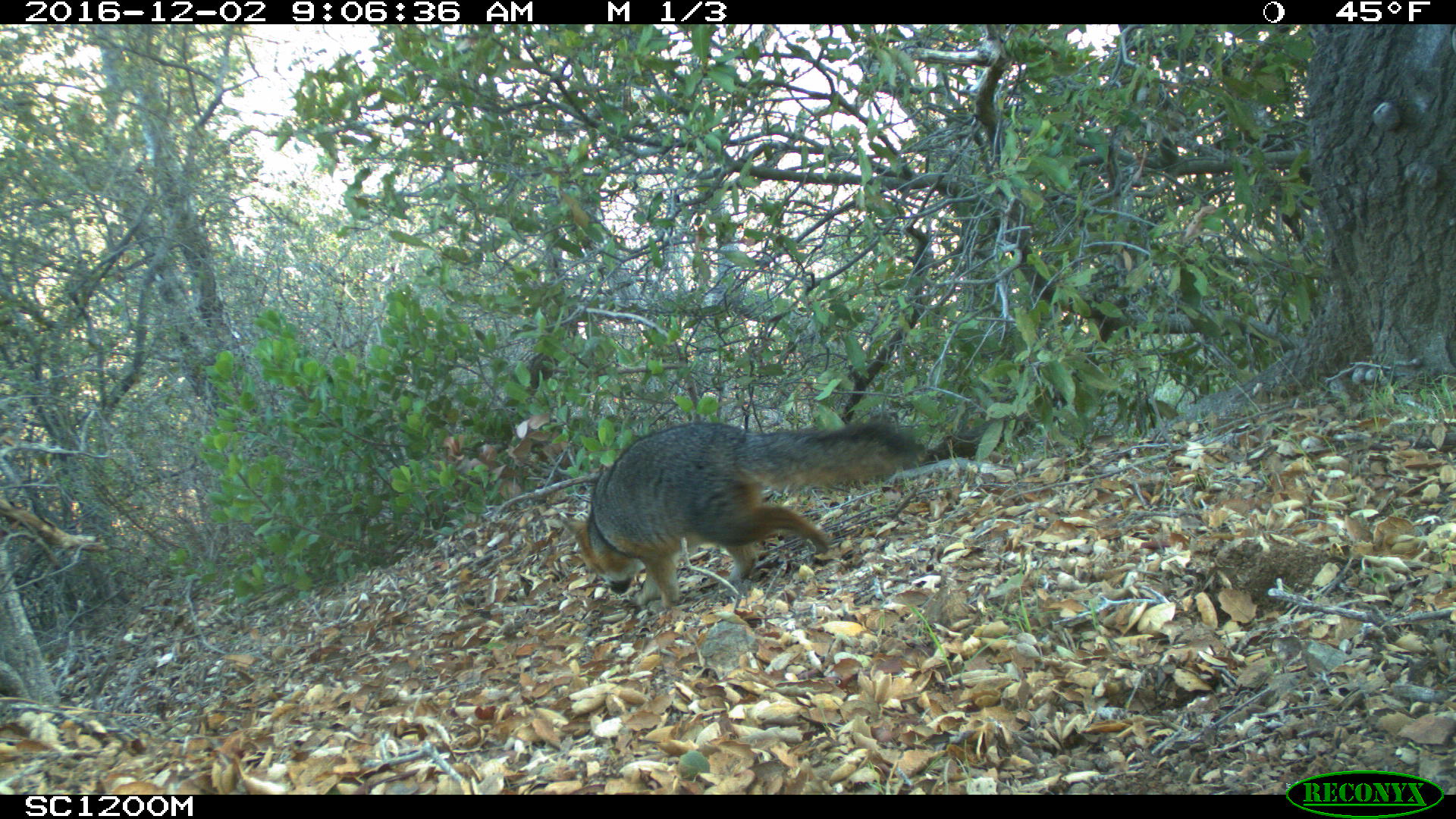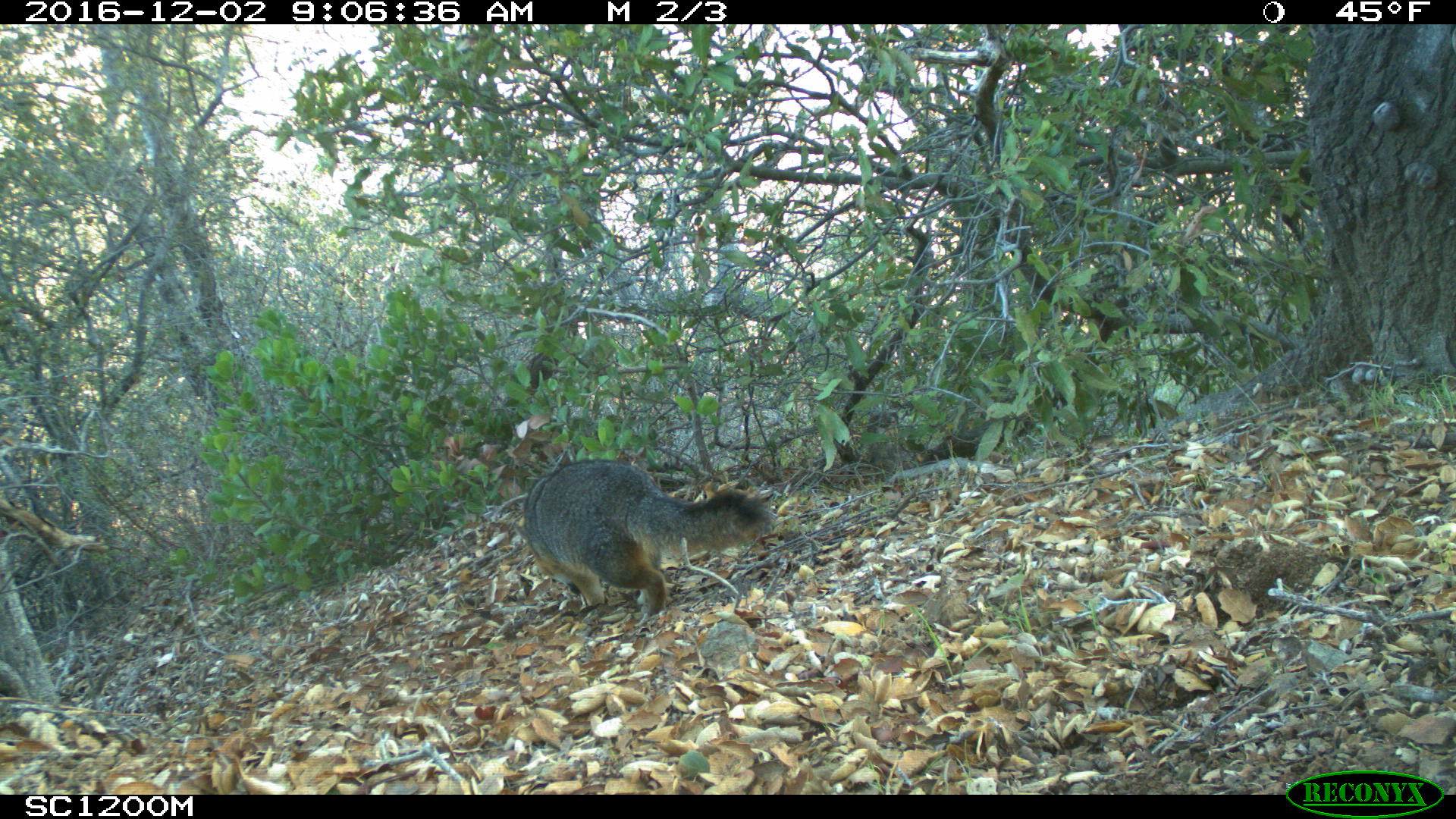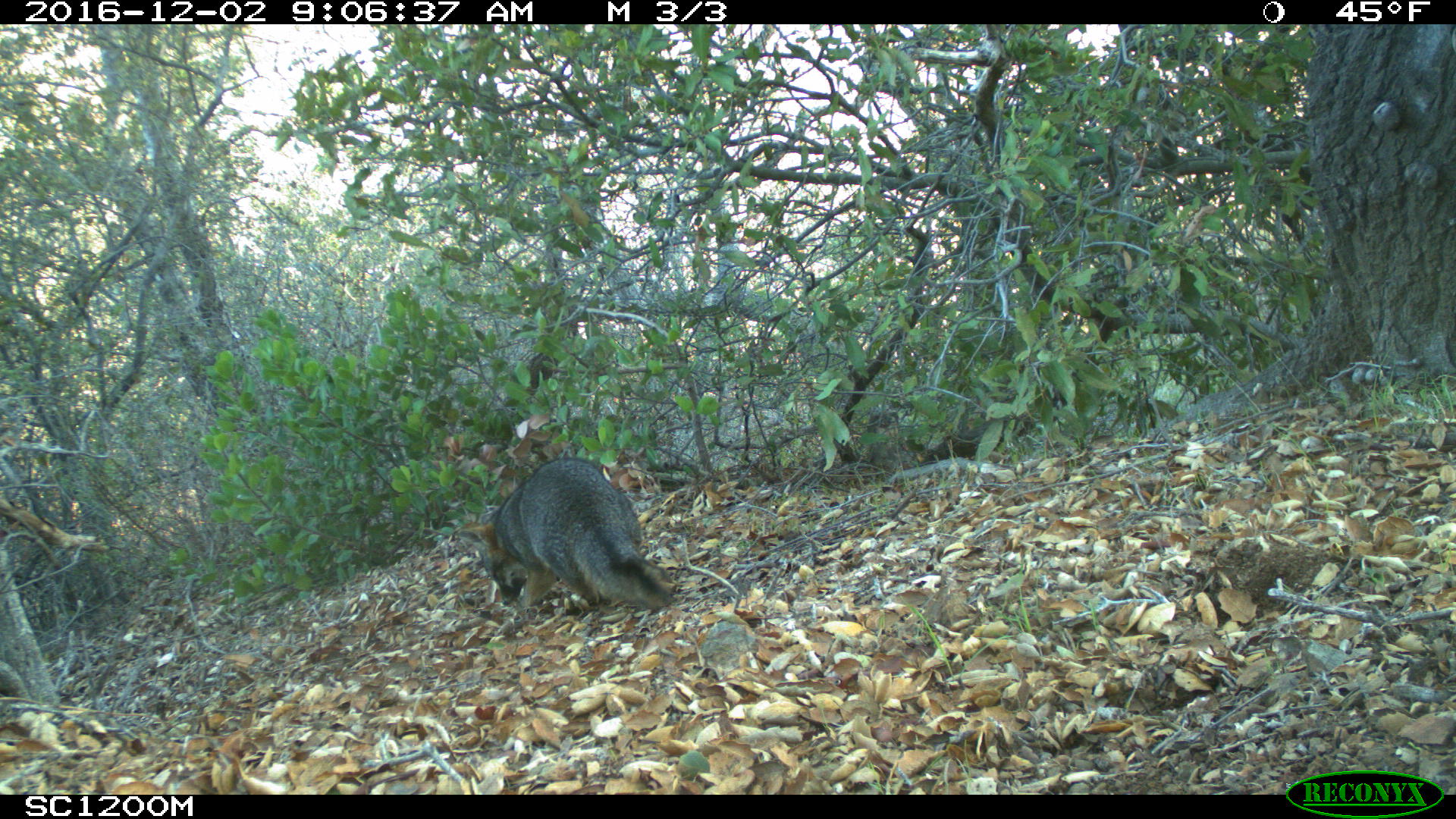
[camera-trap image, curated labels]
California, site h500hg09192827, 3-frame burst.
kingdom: Animalia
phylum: Chordata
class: Mammalia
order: Carnivora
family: Canidae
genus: Urocyon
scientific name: Urocyon littoralis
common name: island fox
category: fox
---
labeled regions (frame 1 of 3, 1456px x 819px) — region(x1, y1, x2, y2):
fox: region(560, 419, 924, 607)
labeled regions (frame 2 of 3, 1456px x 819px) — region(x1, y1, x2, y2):
fox: region(513, 459, 770, 617)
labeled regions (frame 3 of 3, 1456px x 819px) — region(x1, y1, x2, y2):
fox: region(457, 457, 670, 607)